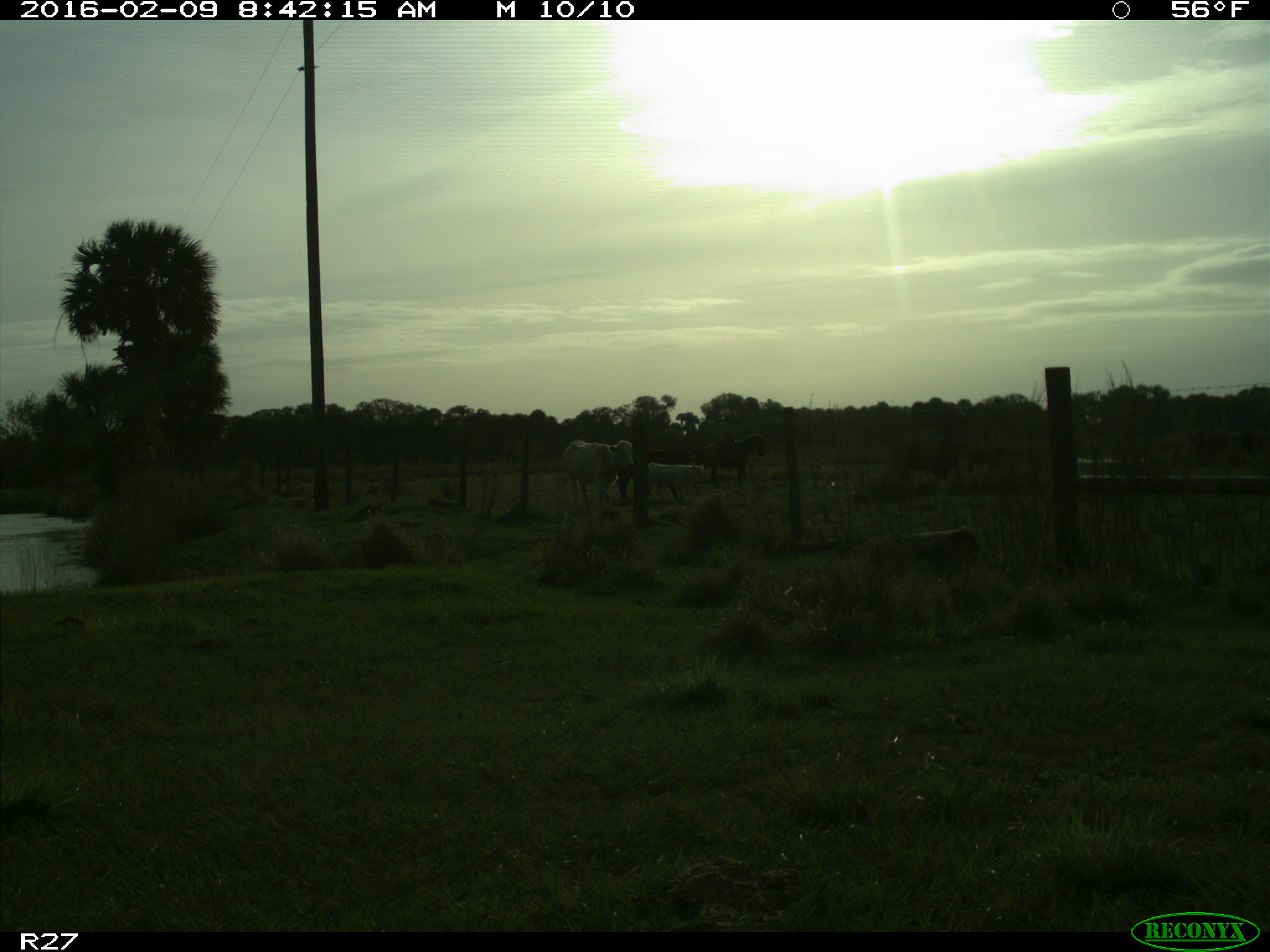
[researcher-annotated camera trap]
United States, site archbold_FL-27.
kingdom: Animalia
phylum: Chordata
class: Mammalia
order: Artiodactyla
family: Bovidae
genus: Bos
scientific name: Bos taurus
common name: domestic cow